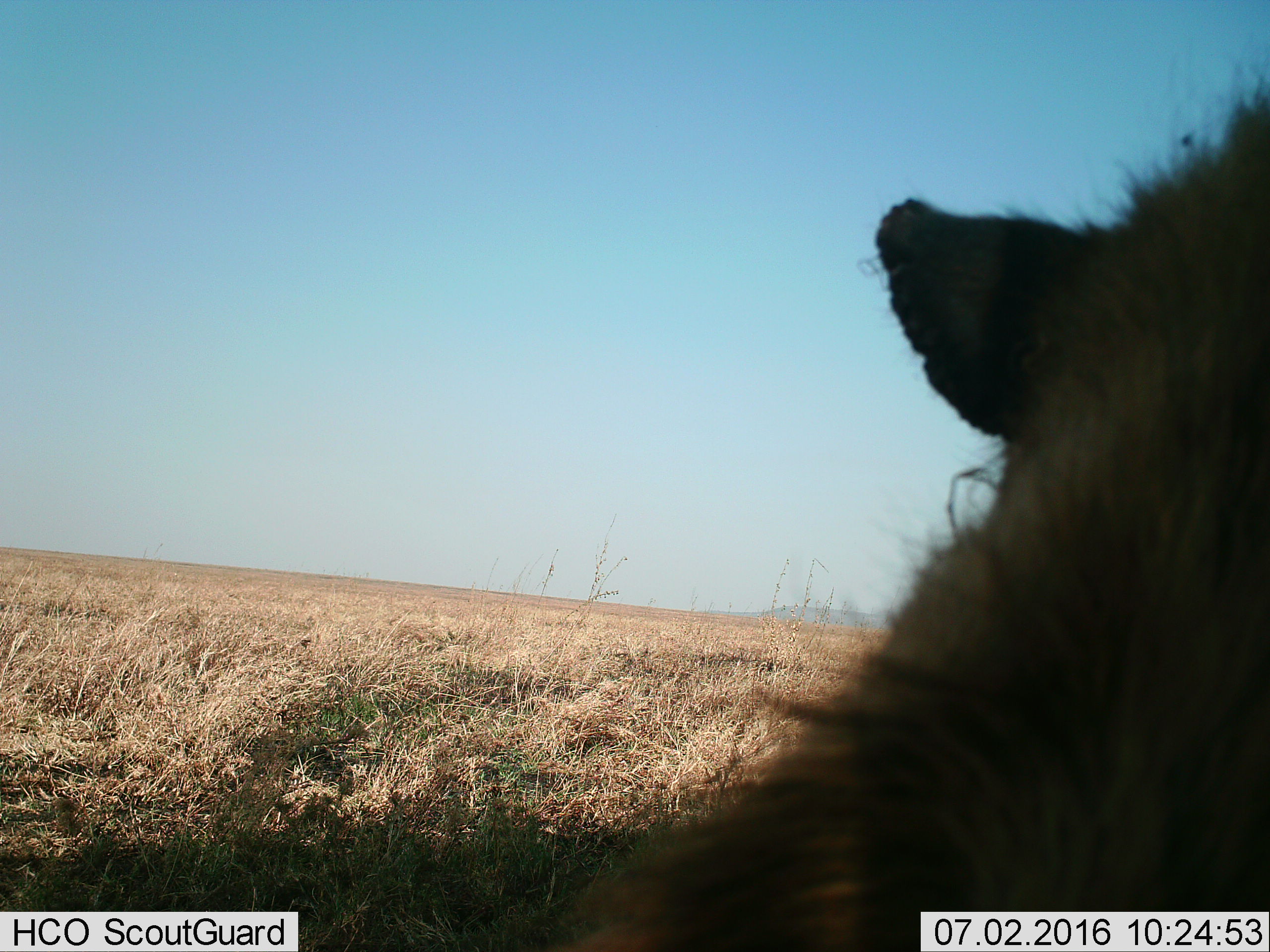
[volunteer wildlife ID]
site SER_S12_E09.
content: unidentified animal